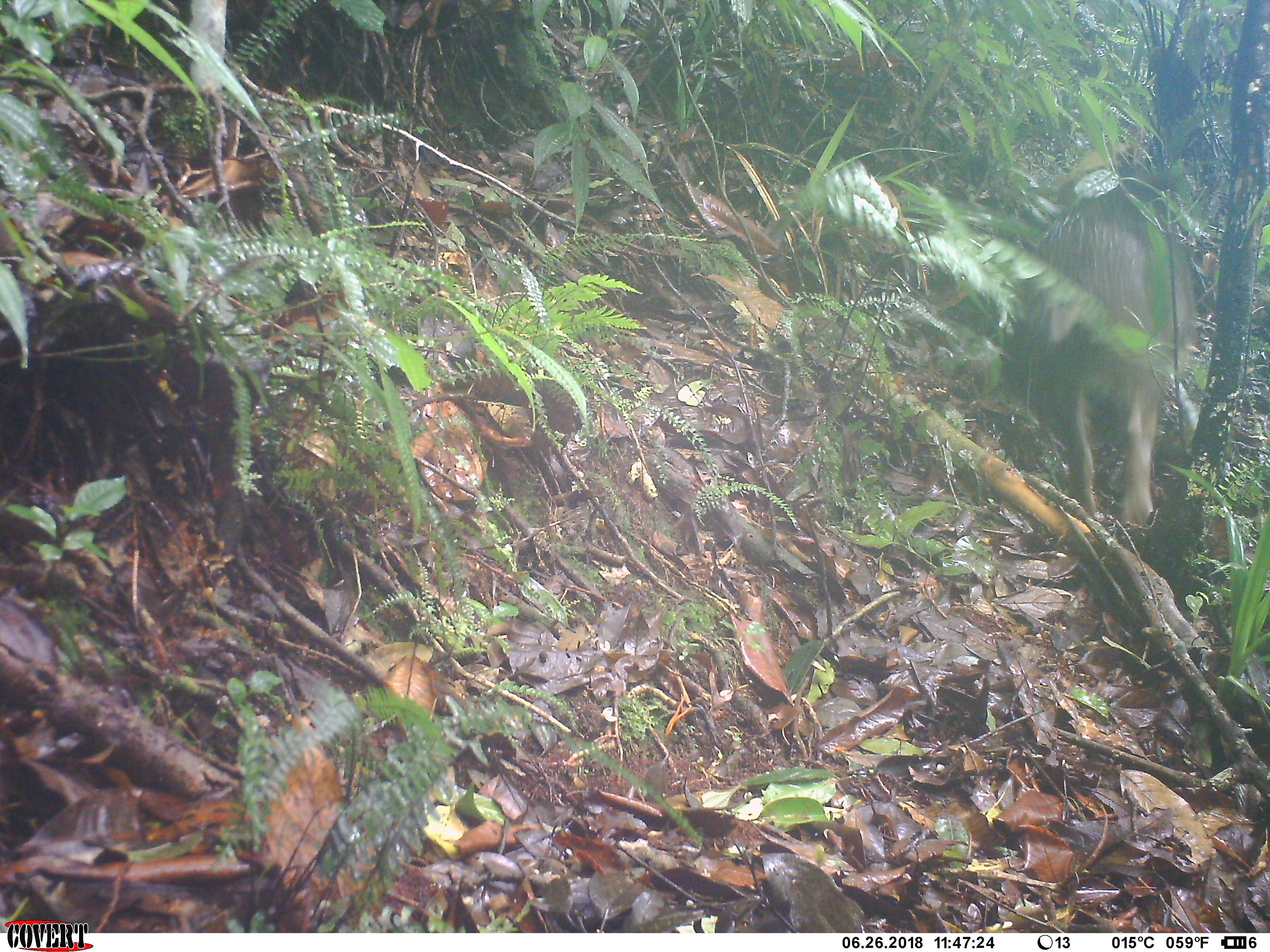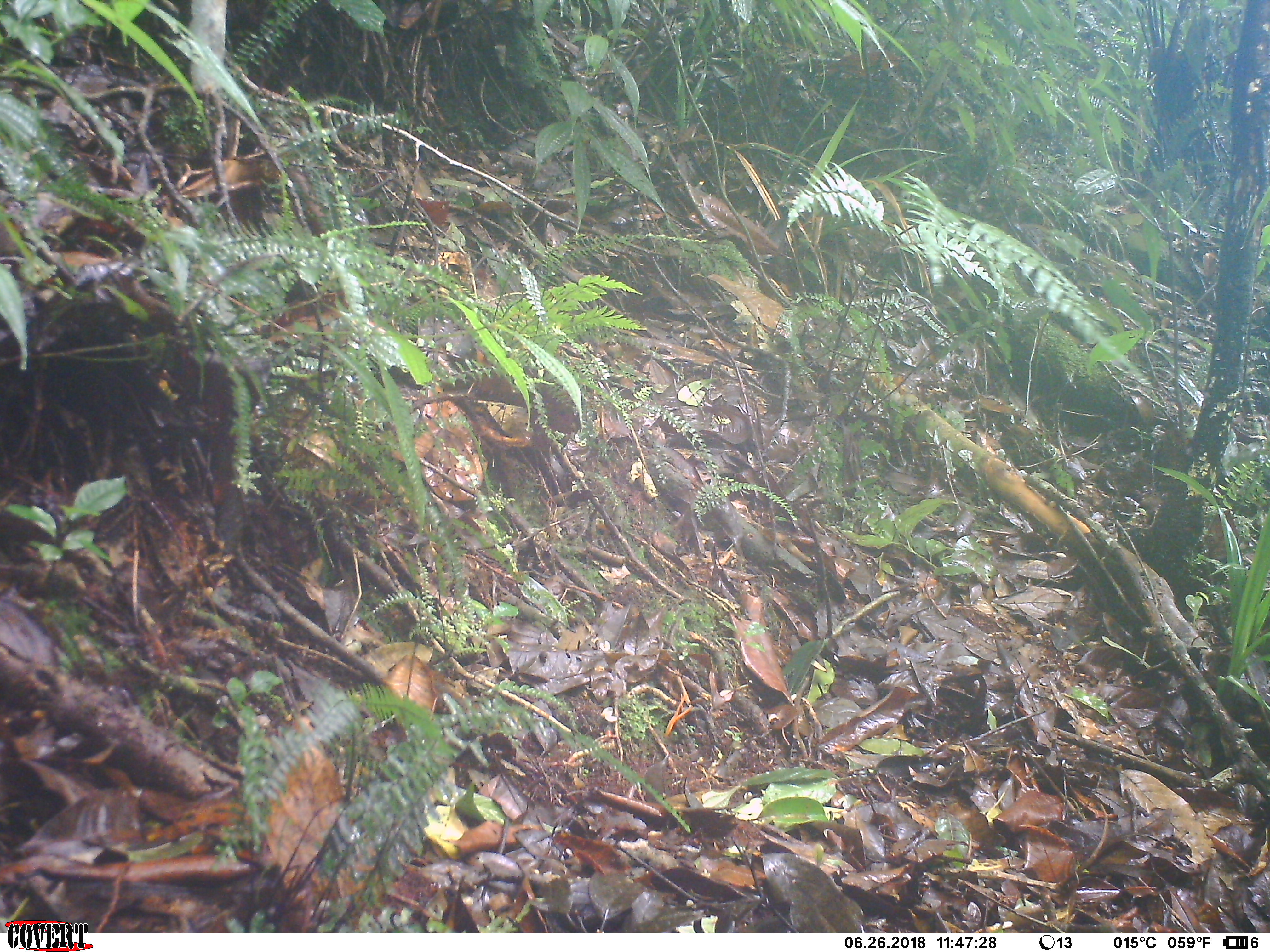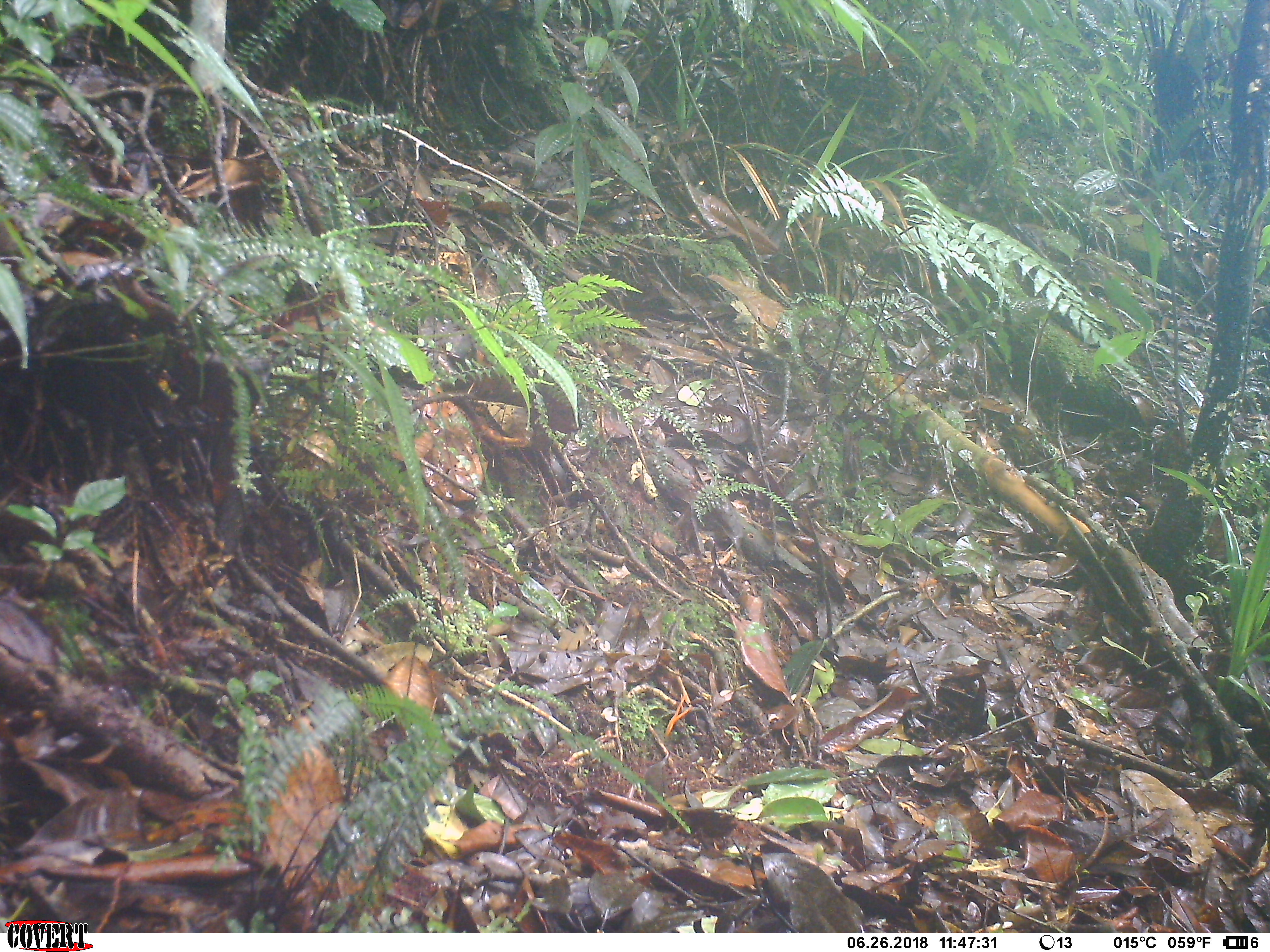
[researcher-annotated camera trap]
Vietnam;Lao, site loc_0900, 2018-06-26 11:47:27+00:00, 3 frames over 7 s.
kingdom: Animalia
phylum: Chordata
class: Mammalia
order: Artiodactyla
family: Suidae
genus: Sus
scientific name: Sus scrofa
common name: eurasian wild pig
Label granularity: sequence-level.